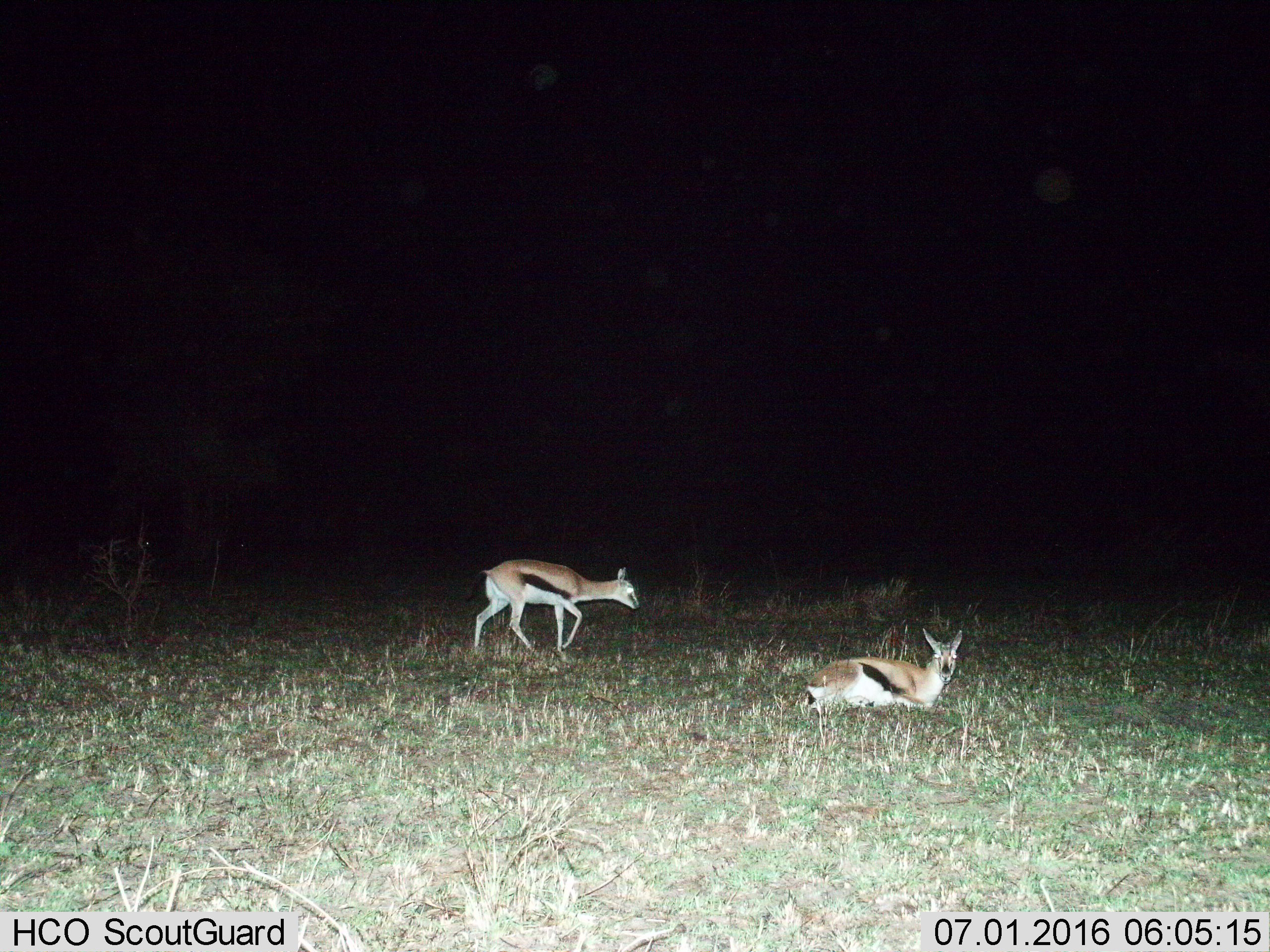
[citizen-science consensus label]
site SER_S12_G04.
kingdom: Animalia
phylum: Chordata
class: Mammalia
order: Artiodactyla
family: Bovidae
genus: Eudorcas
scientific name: Eudorcas thomsonii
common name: thomson's gazelle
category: gazellethomsons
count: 2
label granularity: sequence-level